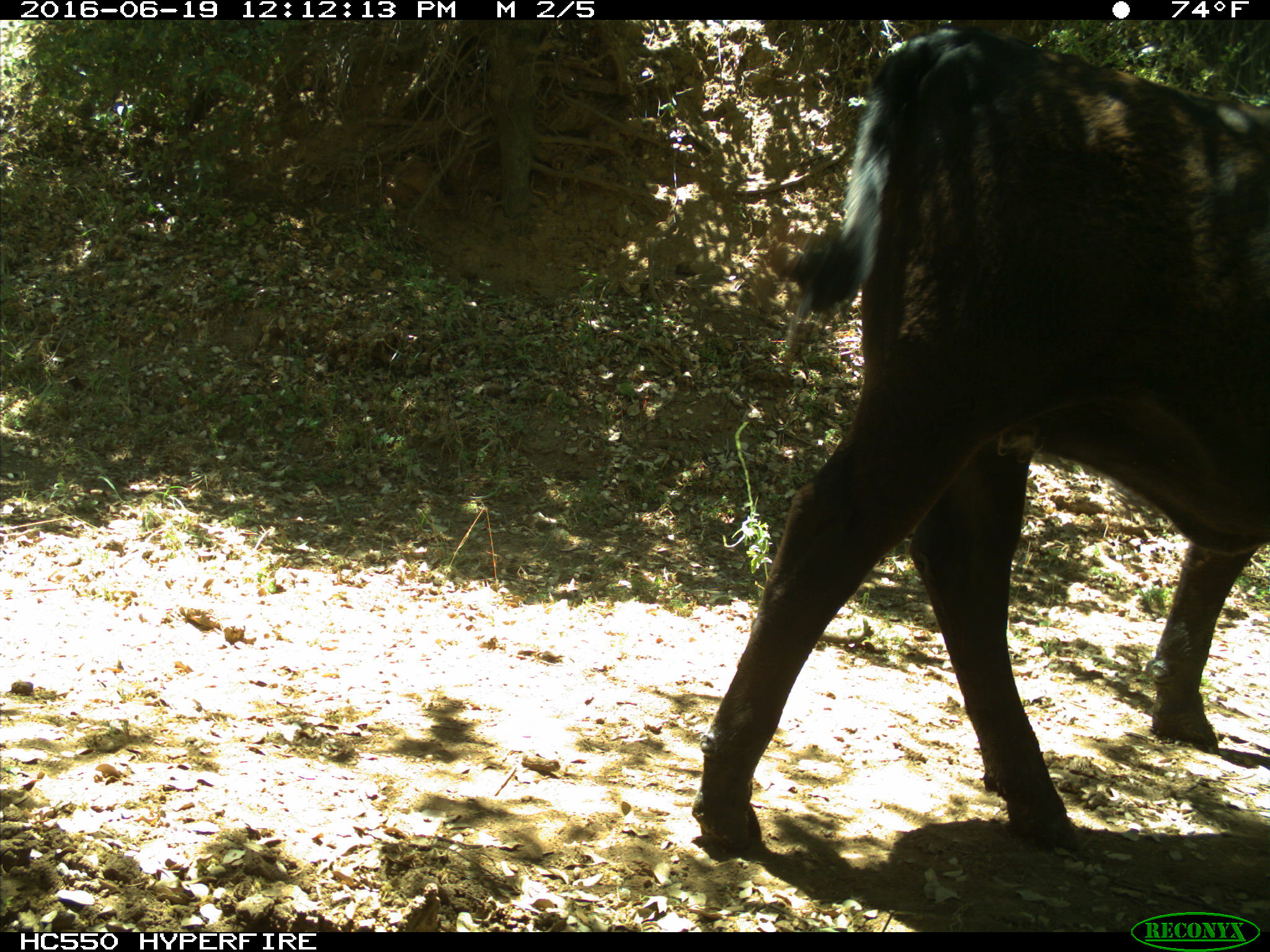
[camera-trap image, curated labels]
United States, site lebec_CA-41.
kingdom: Animalia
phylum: Chordata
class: Mammalia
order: Artiodactyla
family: Bovidae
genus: Bos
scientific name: Bos taurus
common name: domestic cow